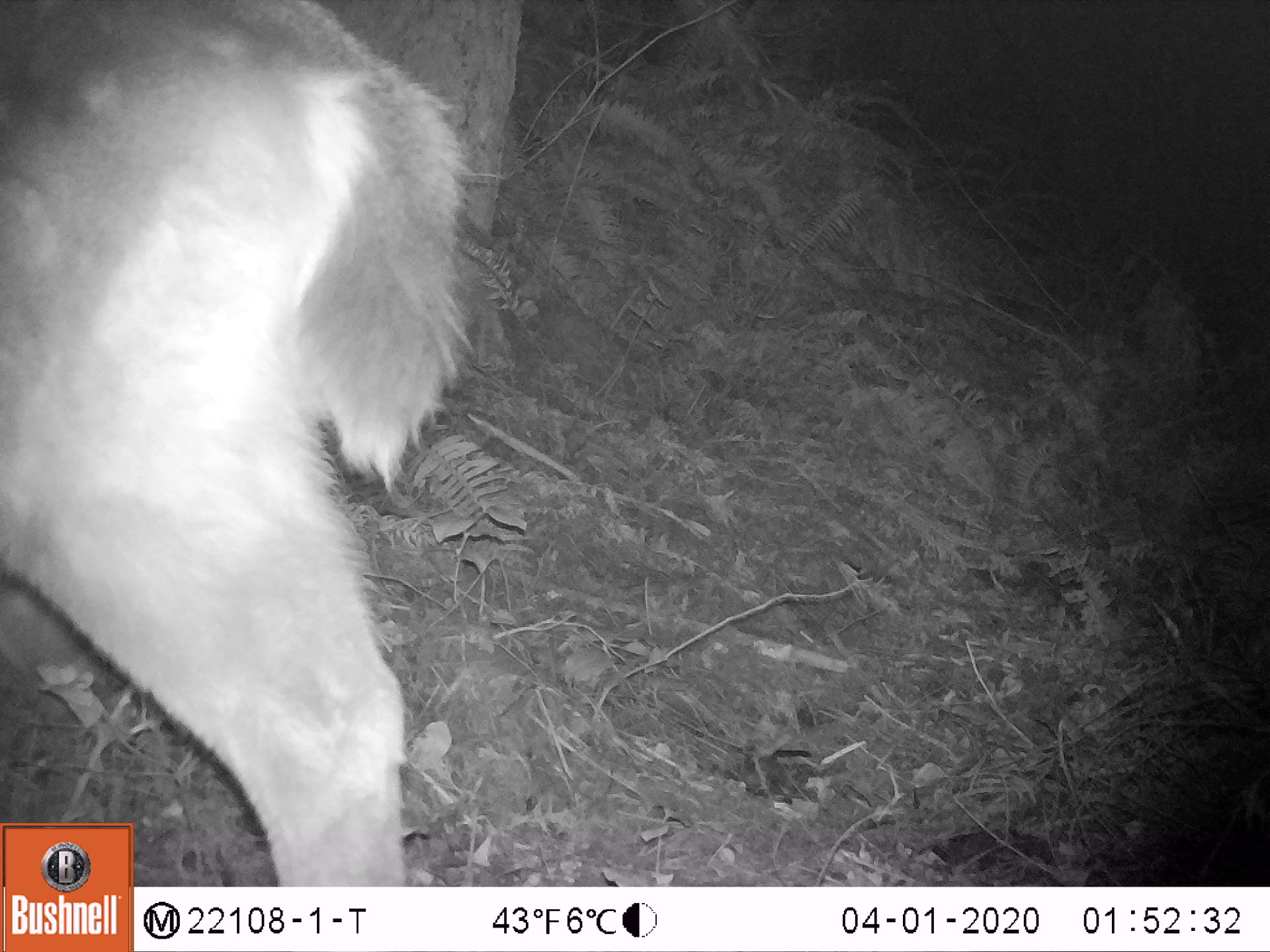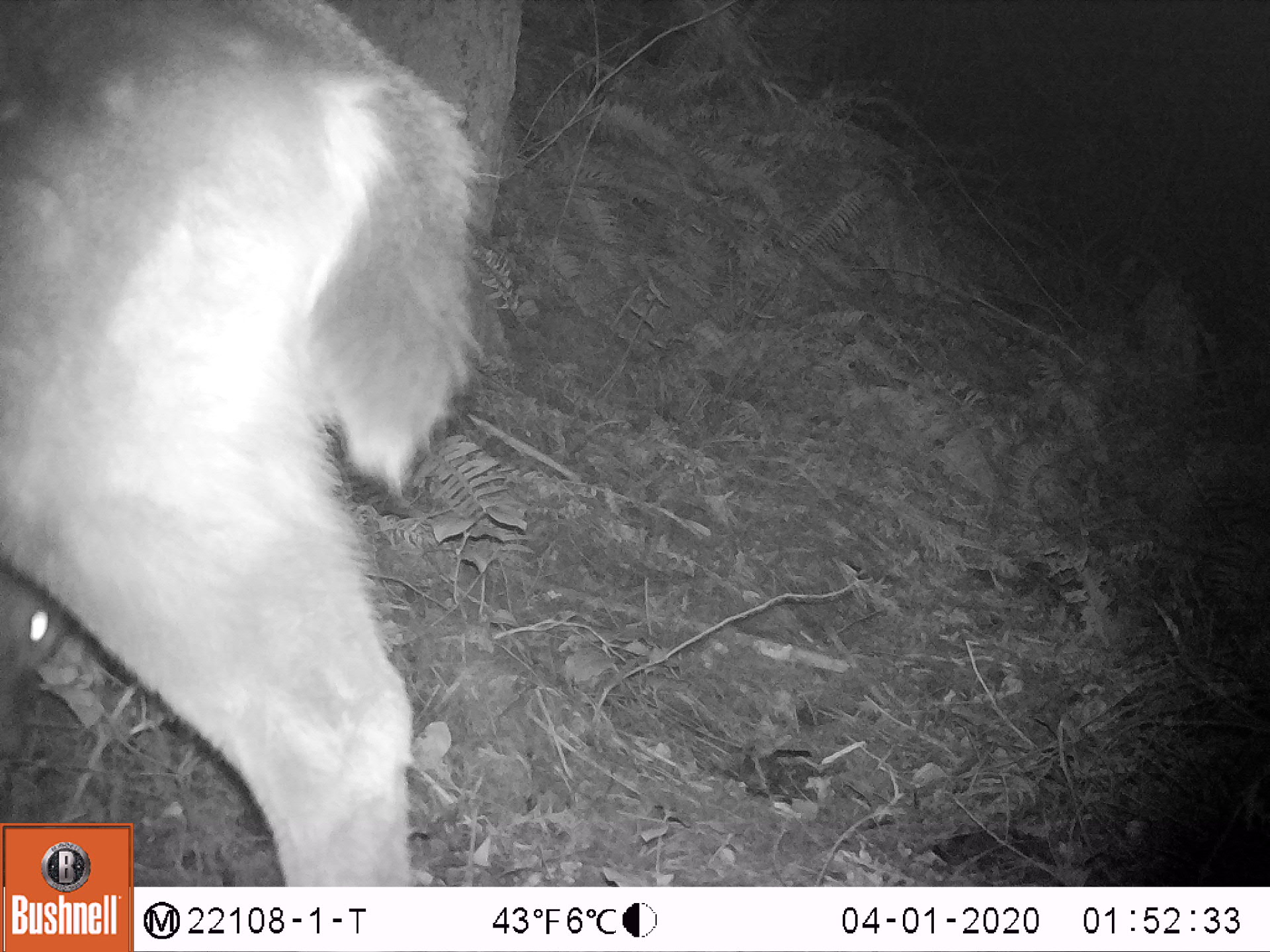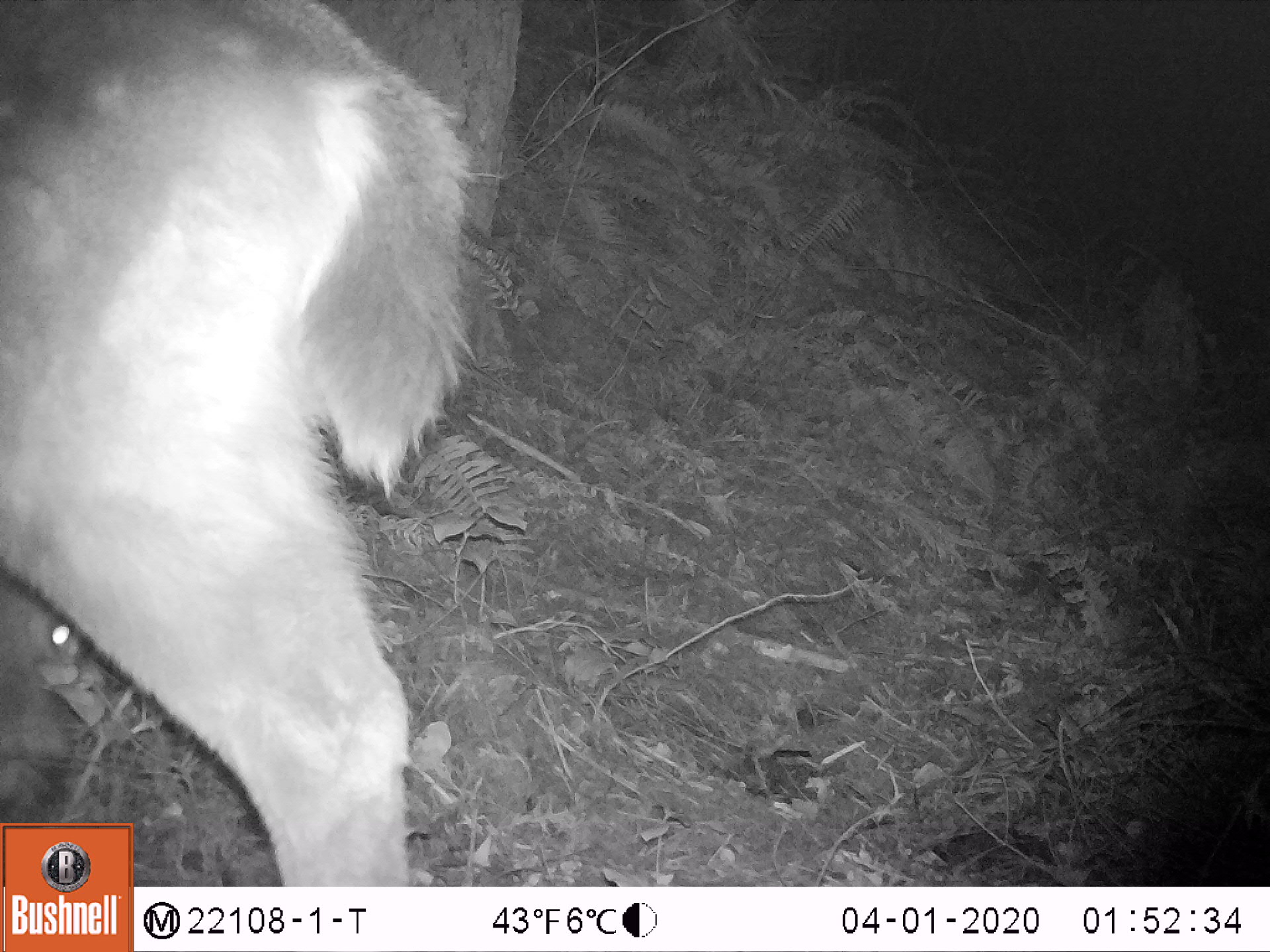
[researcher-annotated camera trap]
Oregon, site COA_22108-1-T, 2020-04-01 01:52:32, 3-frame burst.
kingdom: Animalia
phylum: Chordata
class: Mammalia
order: Artiodactyla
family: Cervidae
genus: Odocoileus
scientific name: Odocoileus hemionus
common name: black-tailed deer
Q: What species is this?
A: Black-tailed deer (Odocoileus hemionus).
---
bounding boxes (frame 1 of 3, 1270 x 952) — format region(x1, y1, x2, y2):
black-tailed deer: region(2, 0, 508, 821)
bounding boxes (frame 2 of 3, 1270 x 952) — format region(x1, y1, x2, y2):
black-tailed deer: region(0, 0, 518, 821)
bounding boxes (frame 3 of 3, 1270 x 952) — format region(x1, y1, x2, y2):
black-tailed deer: region(0, 0, 504, 819)